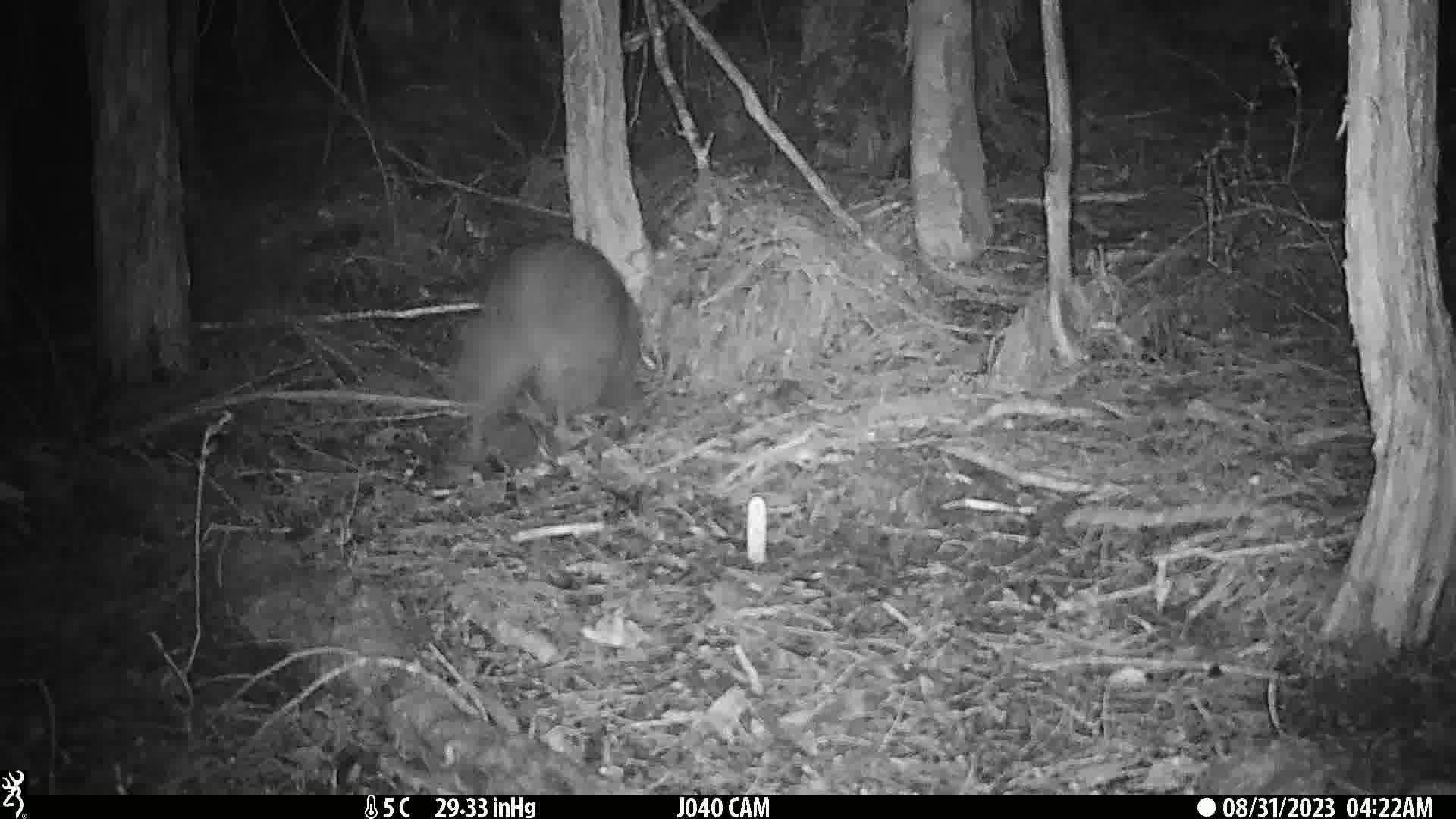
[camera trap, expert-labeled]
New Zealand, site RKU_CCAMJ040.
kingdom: Animalia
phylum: Chordata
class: Aves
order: Apterygiformes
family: Apterygidae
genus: Apteryx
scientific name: Apteryx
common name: kiwi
Kiwi (Apteryx).